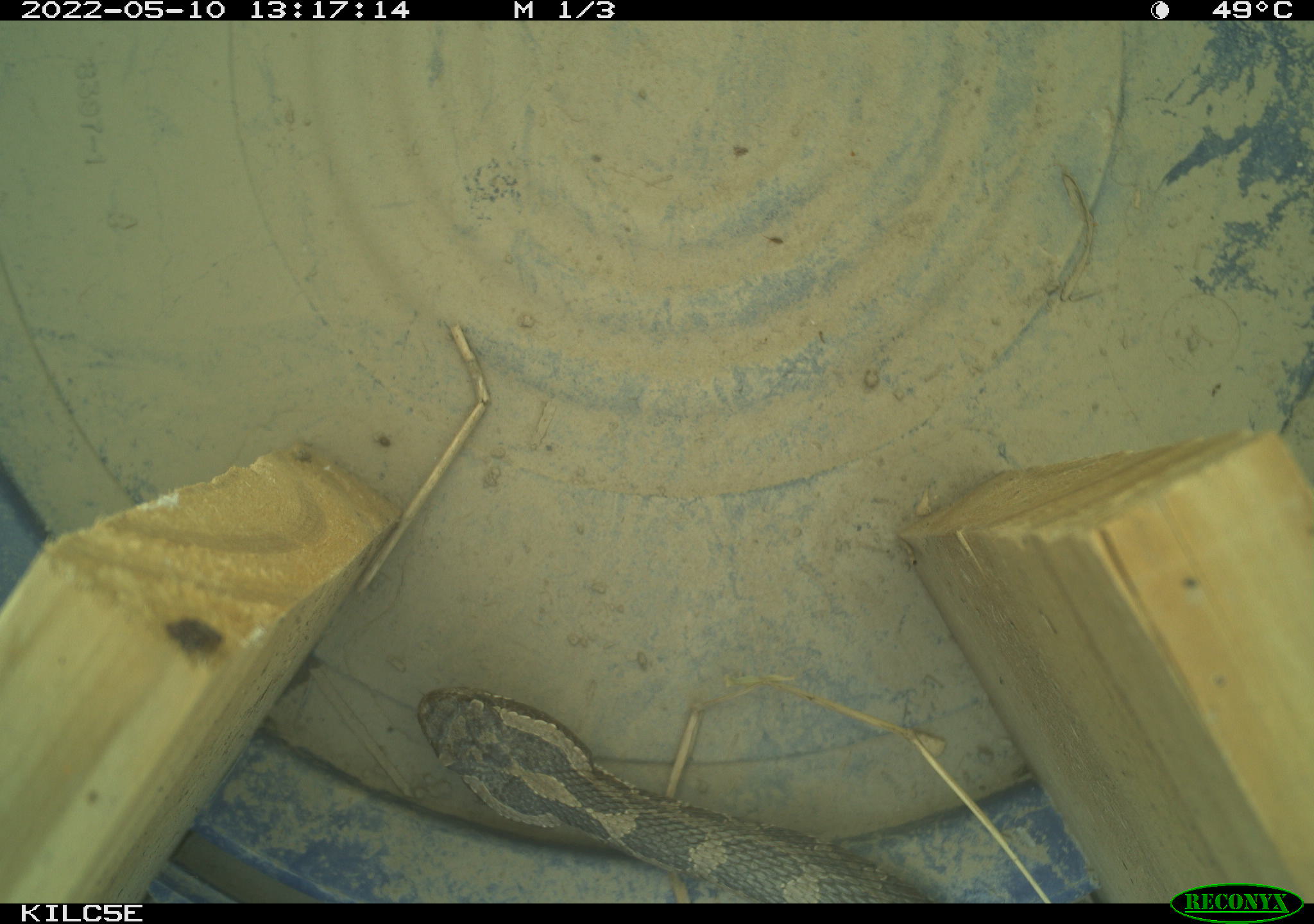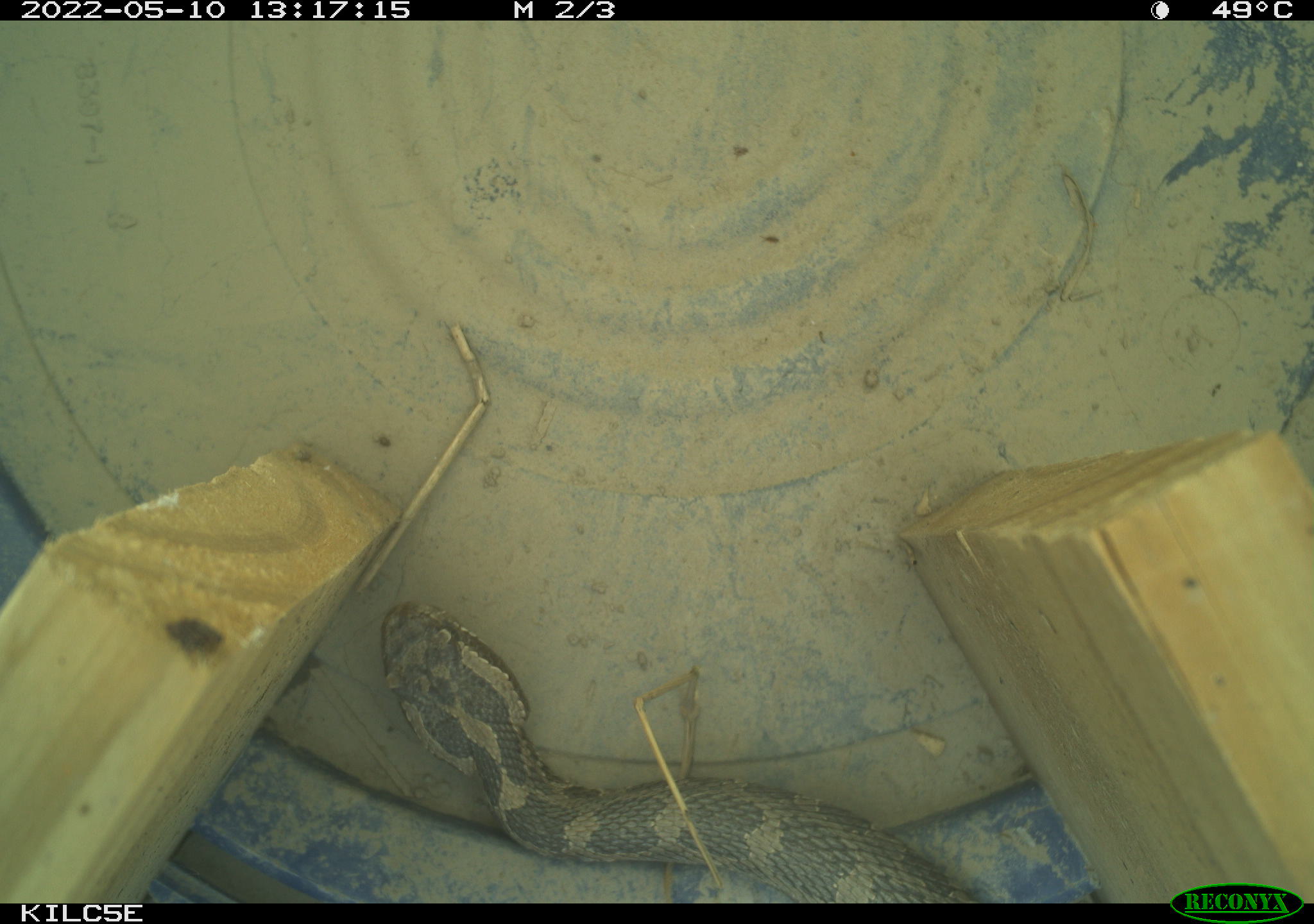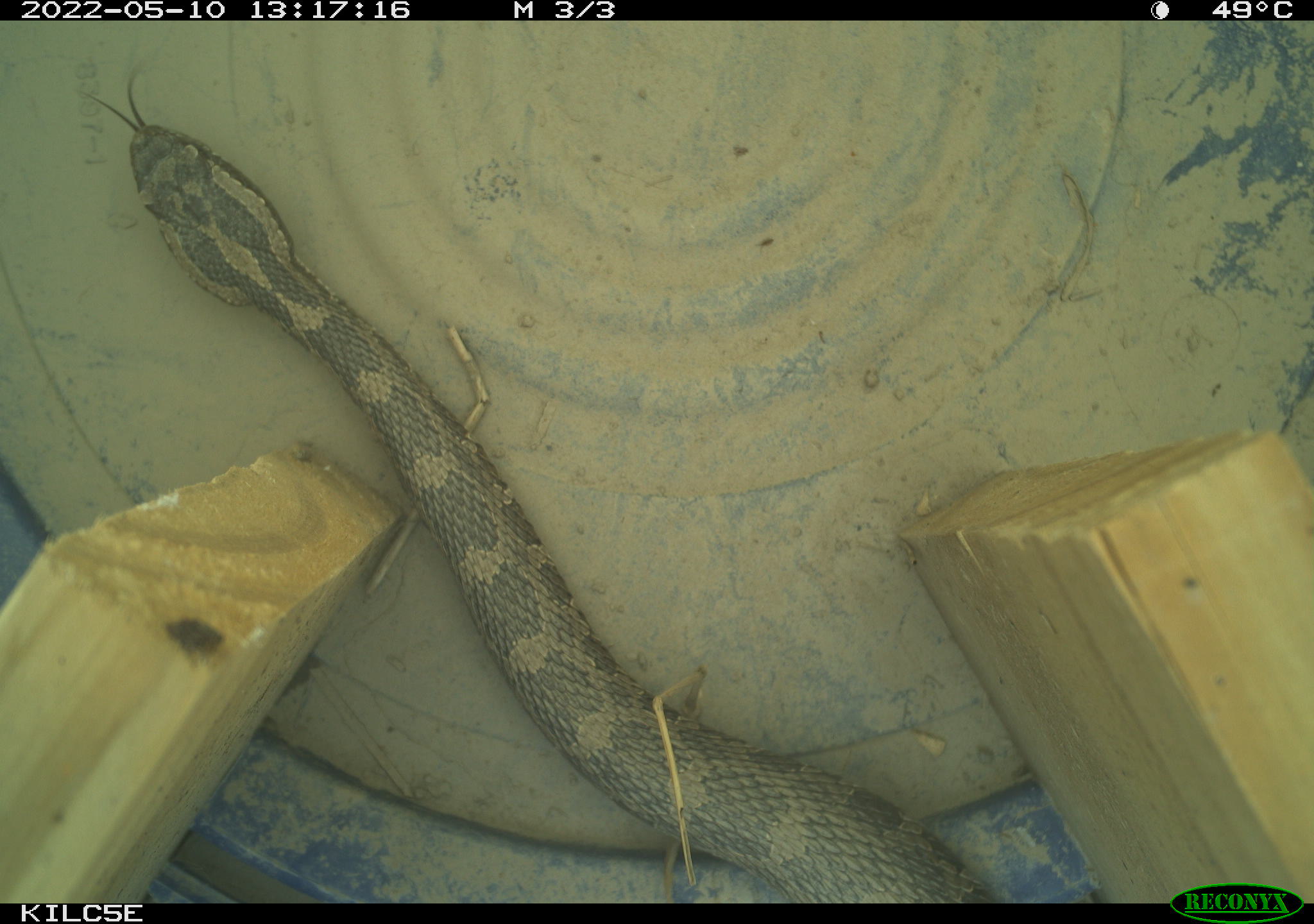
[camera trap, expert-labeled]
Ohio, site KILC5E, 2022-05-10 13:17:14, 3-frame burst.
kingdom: Animalia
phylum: Chordata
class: Reptilia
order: Squamata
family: Viperidae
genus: Sistrurus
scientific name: Sistrurus catenatus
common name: eastern massasauga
Eastern massasauga (Sistrurus catenatus).